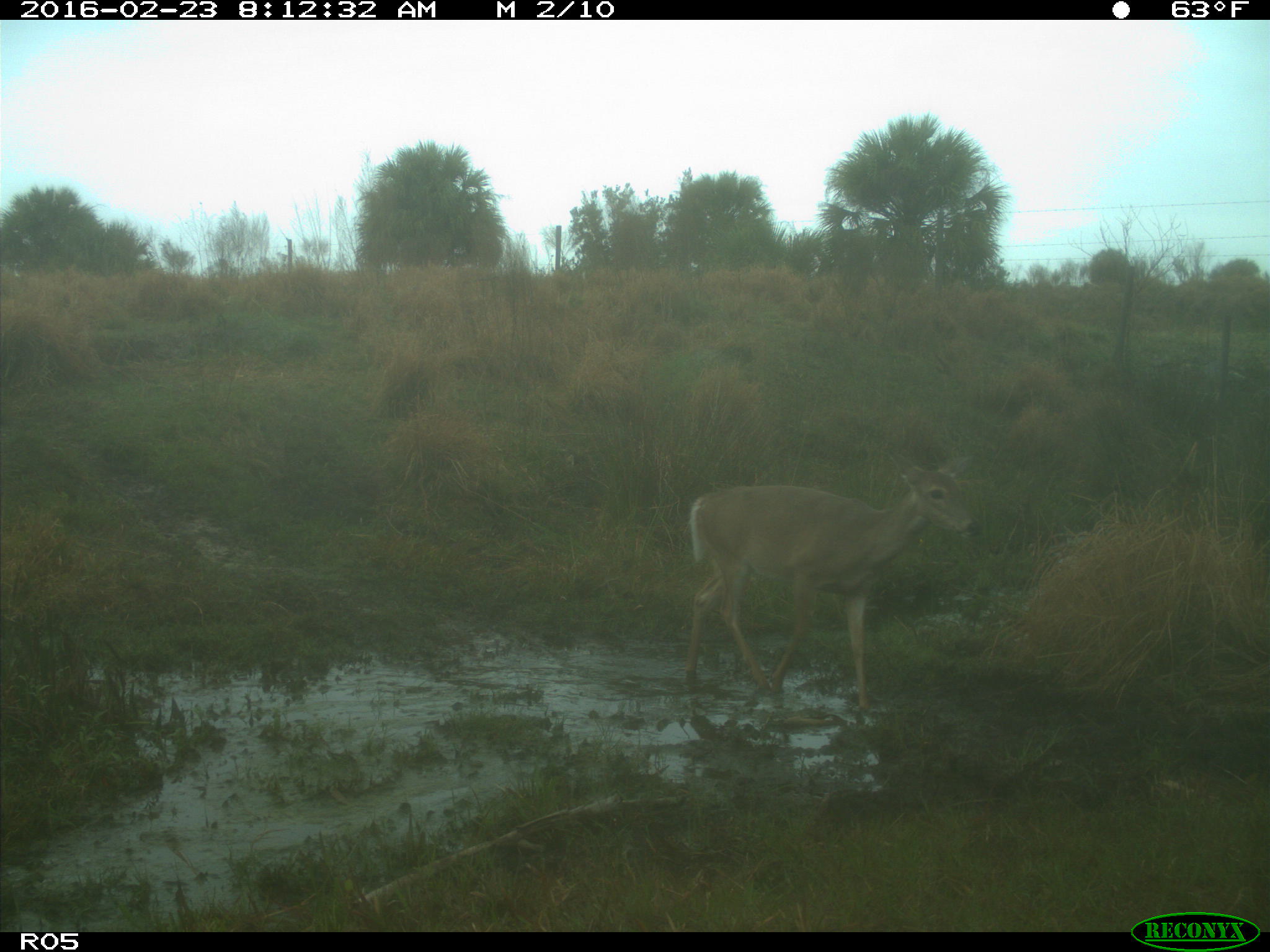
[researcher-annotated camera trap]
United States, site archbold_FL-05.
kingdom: Animalia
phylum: Chordata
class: Mammalia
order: Artiodactyla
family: Cervidae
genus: Odocoileus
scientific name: Odocoileus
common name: deer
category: unidentified deer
Unidentified deer (deer) (Odocoileus).